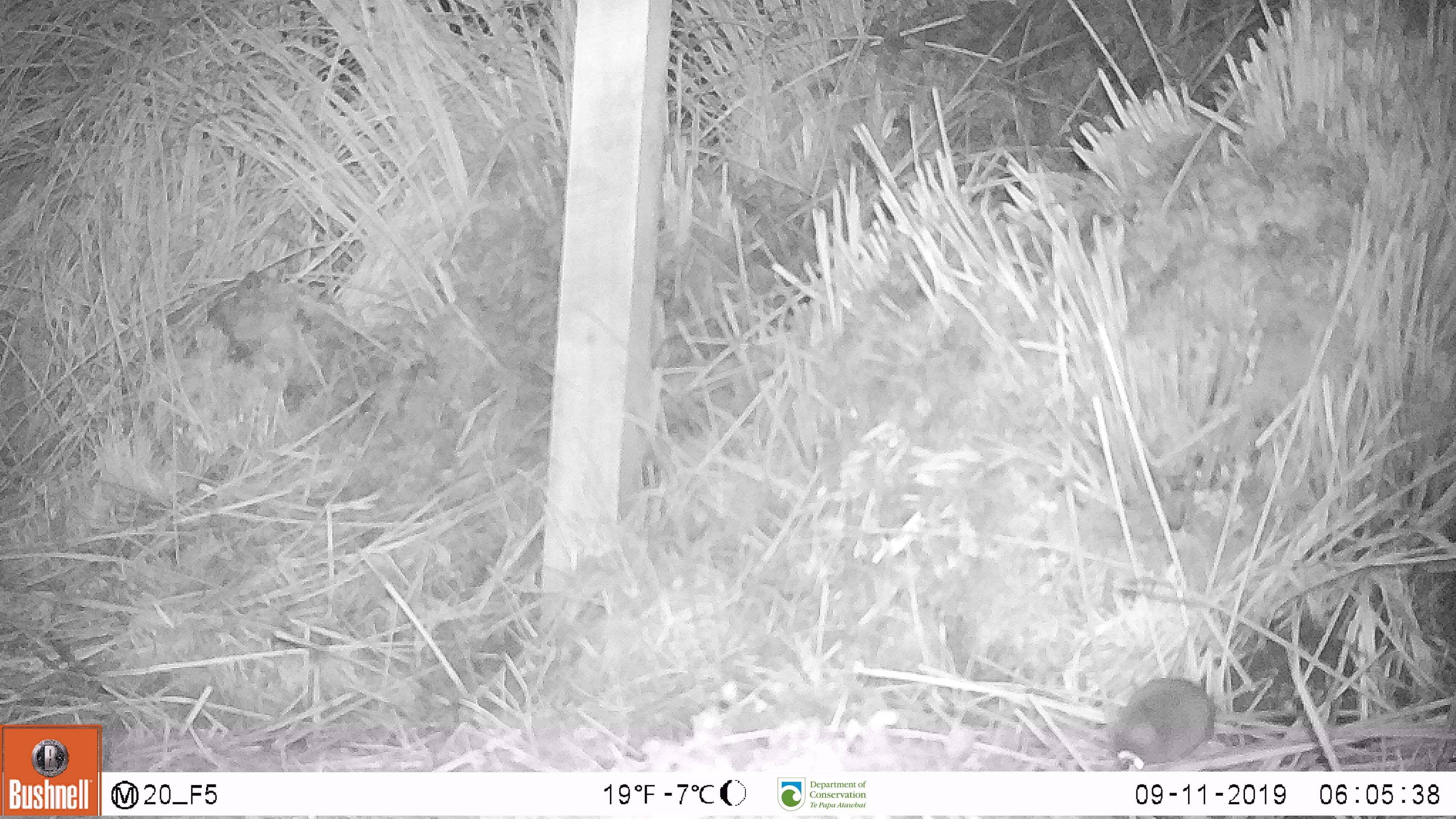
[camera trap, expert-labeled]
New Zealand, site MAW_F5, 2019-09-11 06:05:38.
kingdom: Animalia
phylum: Chordata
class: Mammalia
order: Rodentia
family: Muridae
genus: Mus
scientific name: Mus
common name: mouse